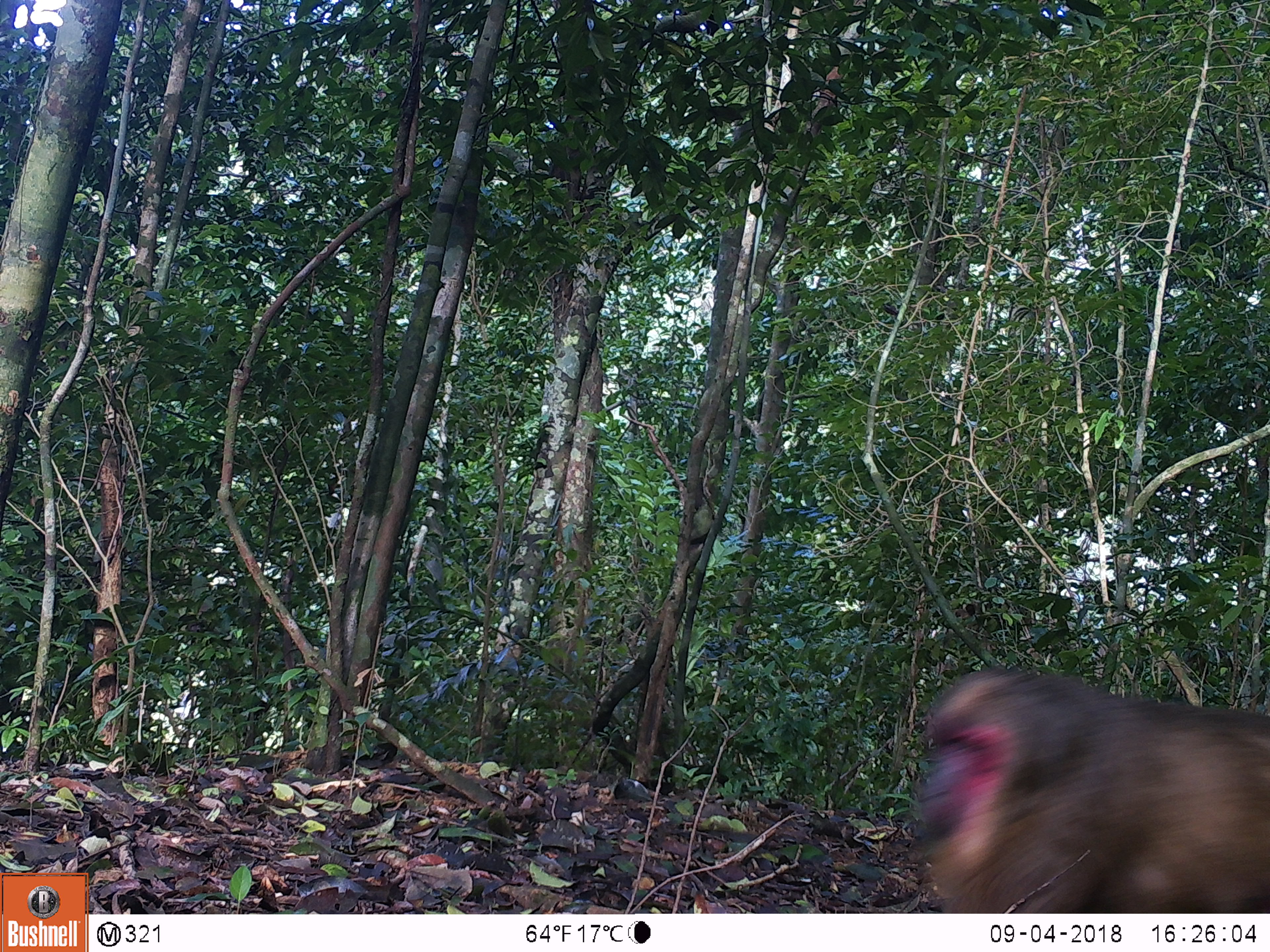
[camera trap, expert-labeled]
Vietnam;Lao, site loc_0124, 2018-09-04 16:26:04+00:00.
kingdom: Animalia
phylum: Chordata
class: Mammalia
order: Primates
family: Cercopithecidae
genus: Macaca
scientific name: Macaca arctoides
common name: stump-tailed macaque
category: stump tailed macaque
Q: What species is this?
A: Stump tailed macaque (stump-tailed macaque) (Macaca arctoides).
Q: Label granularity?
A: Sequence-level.